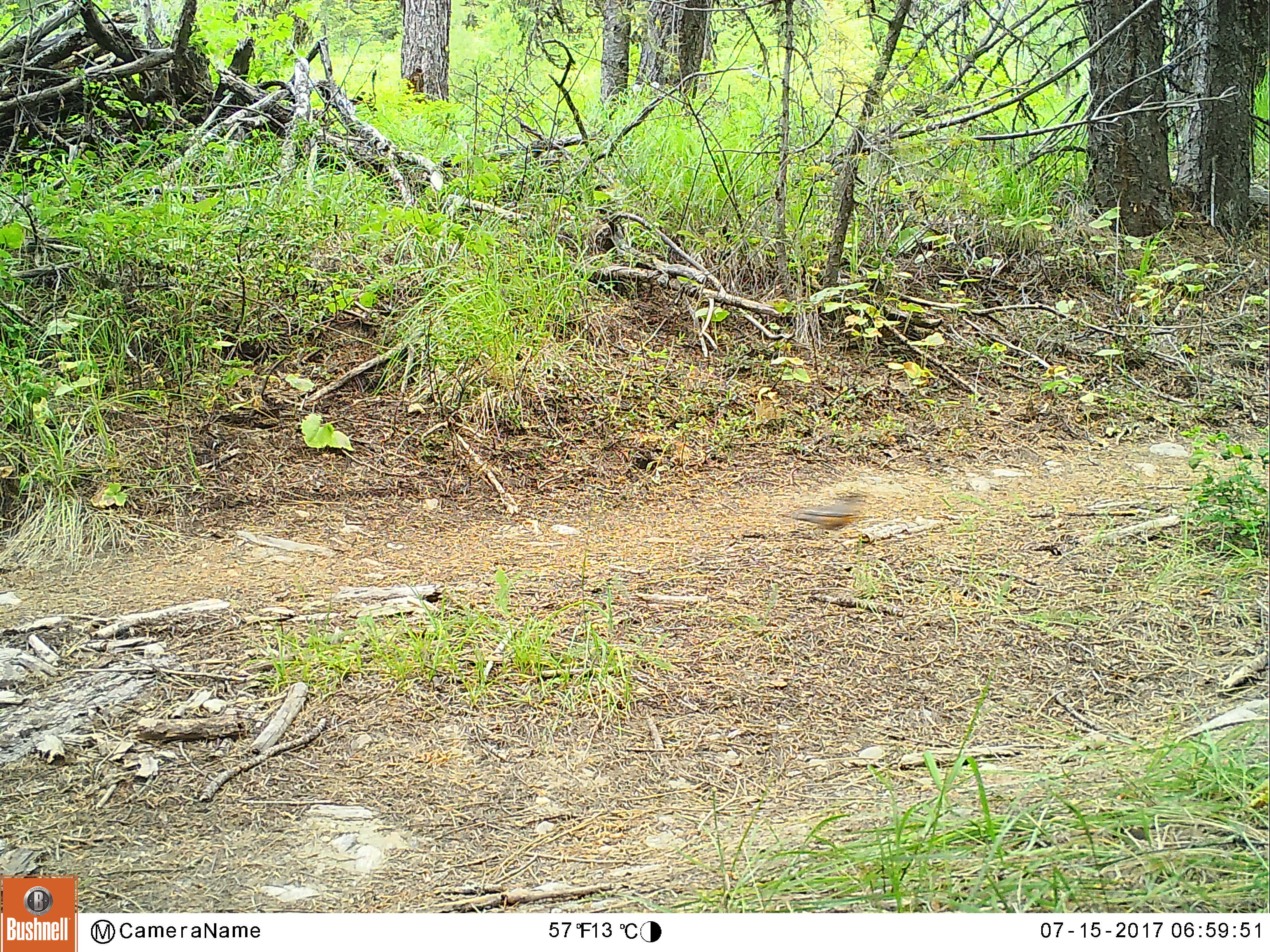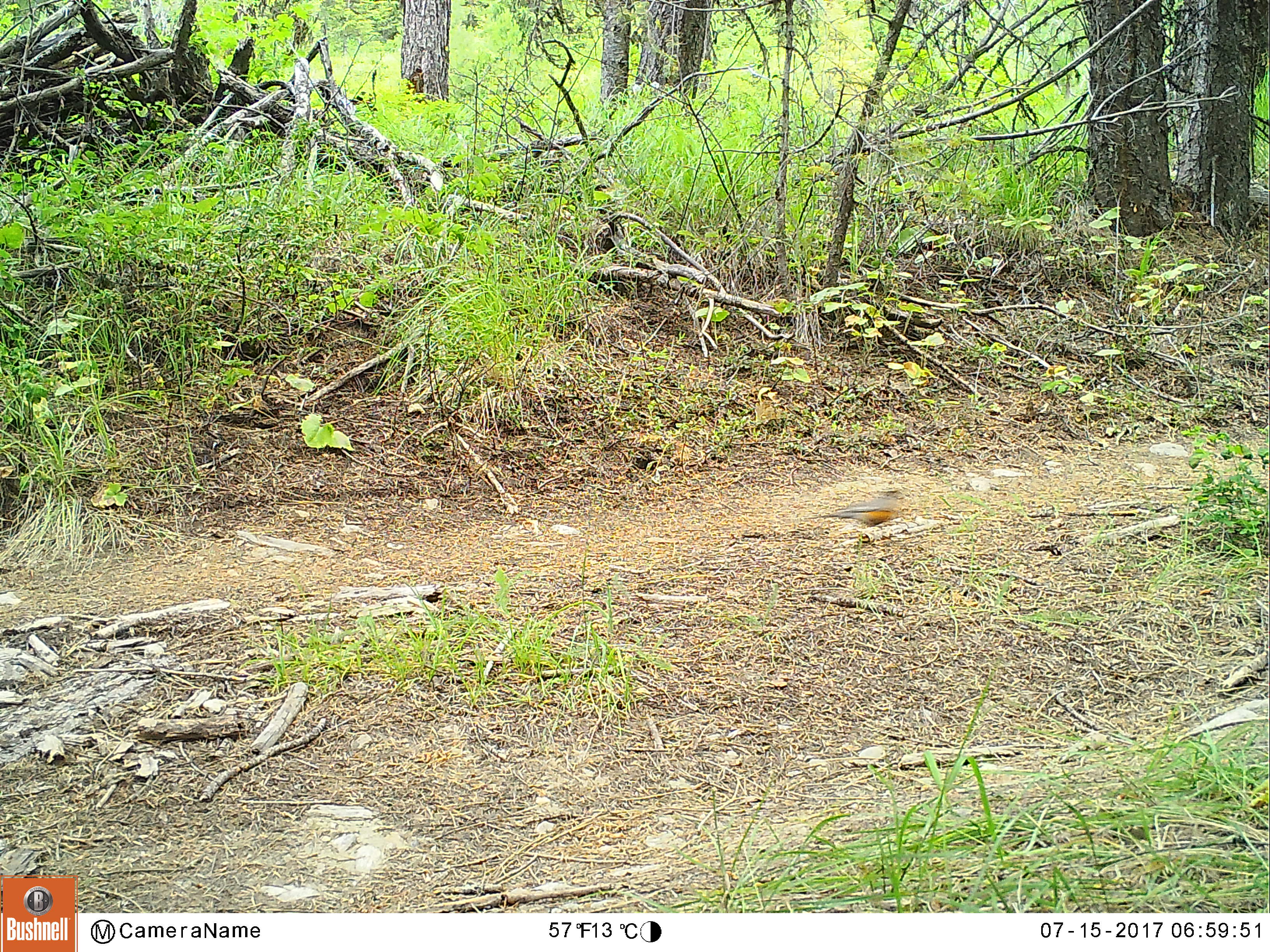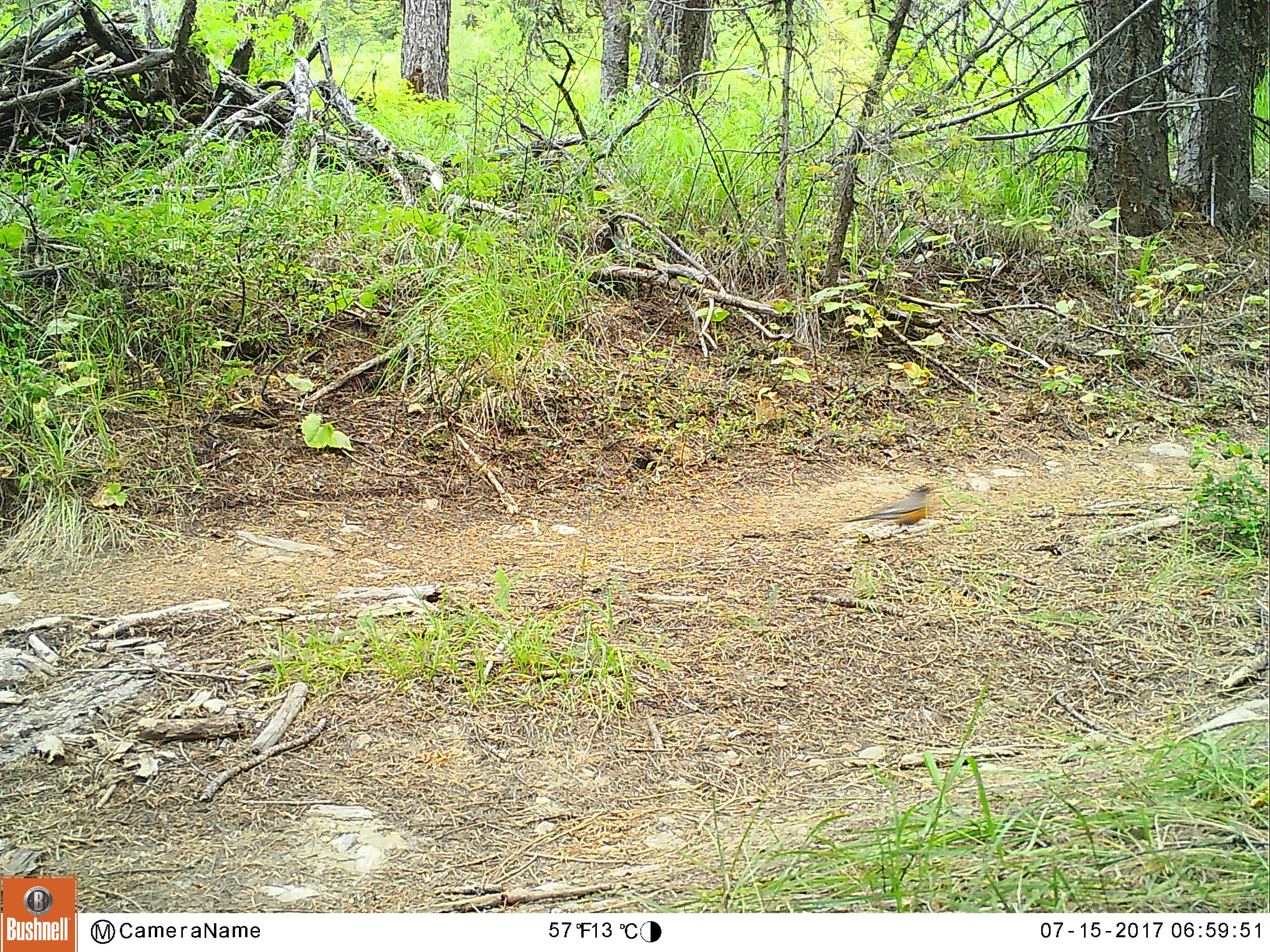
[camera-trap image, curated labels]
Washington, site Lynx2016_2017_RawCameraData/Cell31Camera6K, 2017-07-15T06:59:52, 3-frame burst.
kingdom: Animalia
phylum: Chordata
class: Aves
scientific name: Aves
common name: birds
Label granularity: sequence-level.